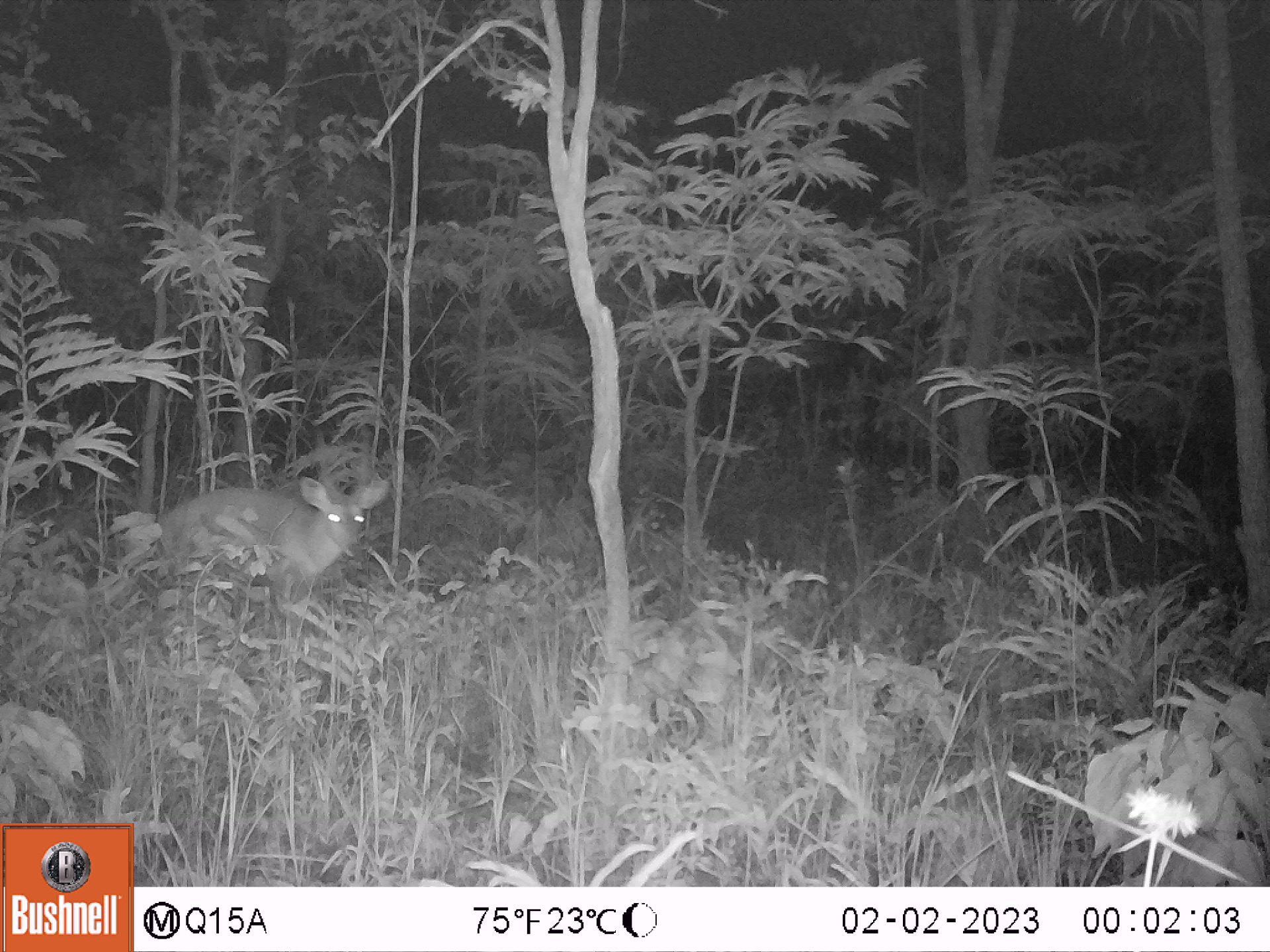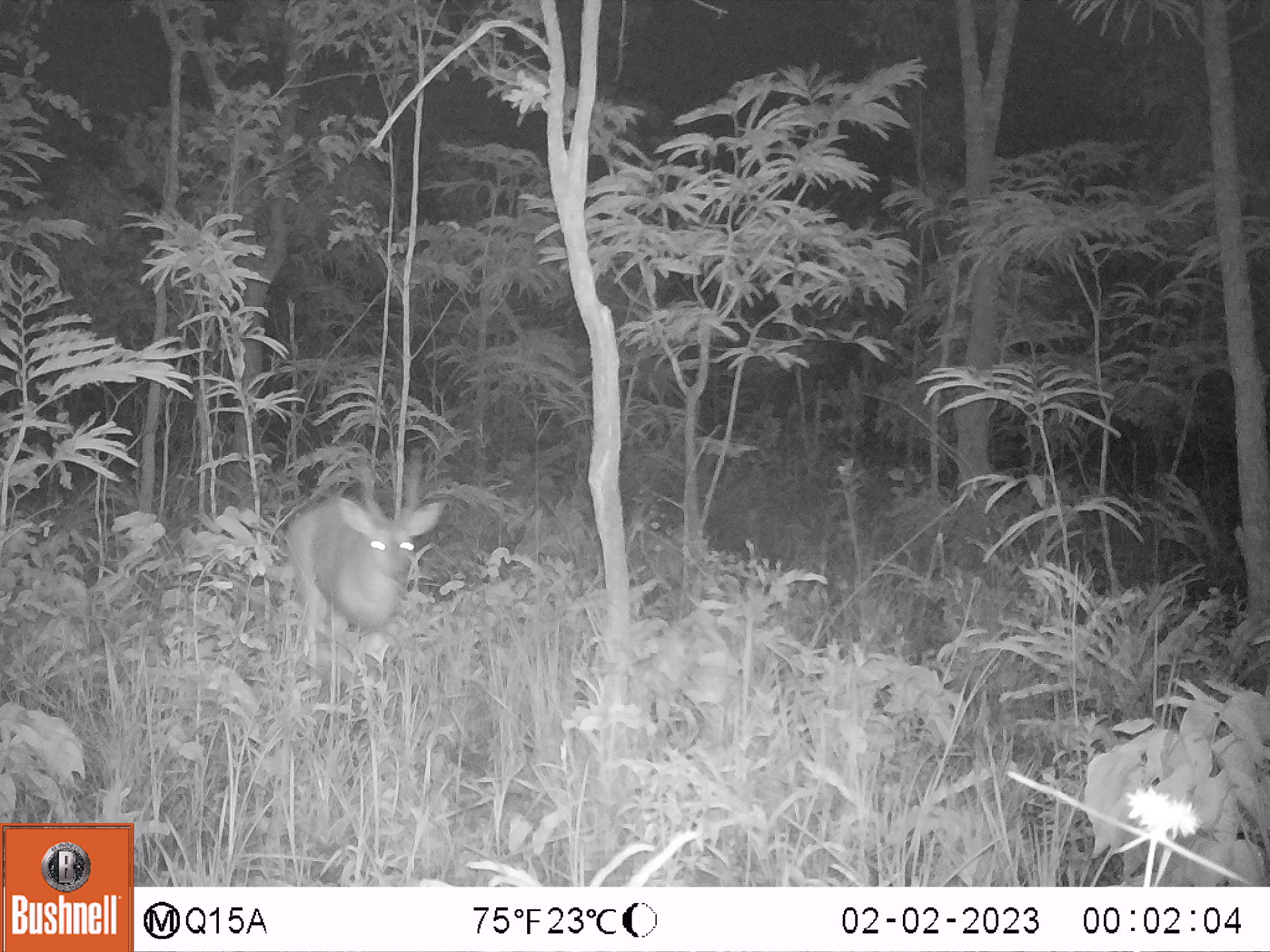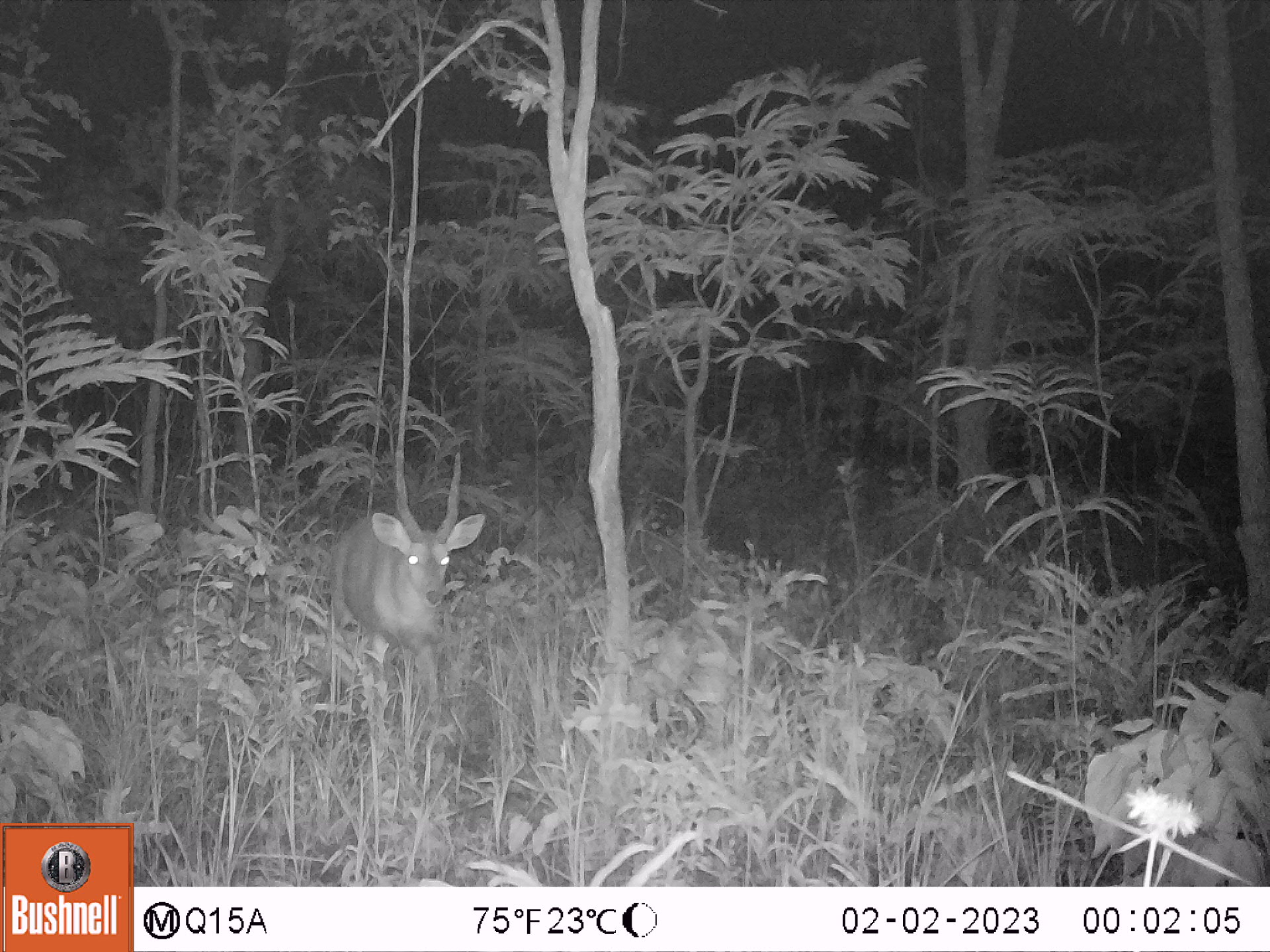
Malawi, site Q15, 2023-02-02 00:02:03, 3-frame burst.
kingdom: Animalia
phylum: Chordata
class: Mammalia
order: Artiodactyla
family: Bovidae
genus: Tragelaphus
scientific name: Tragelaphus sylvaticus sylvaticus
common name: cape bushbuck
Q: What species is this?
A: Cape bushbuck (Tragelaphus sylvaticus sylvaticus).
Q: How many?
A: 1.